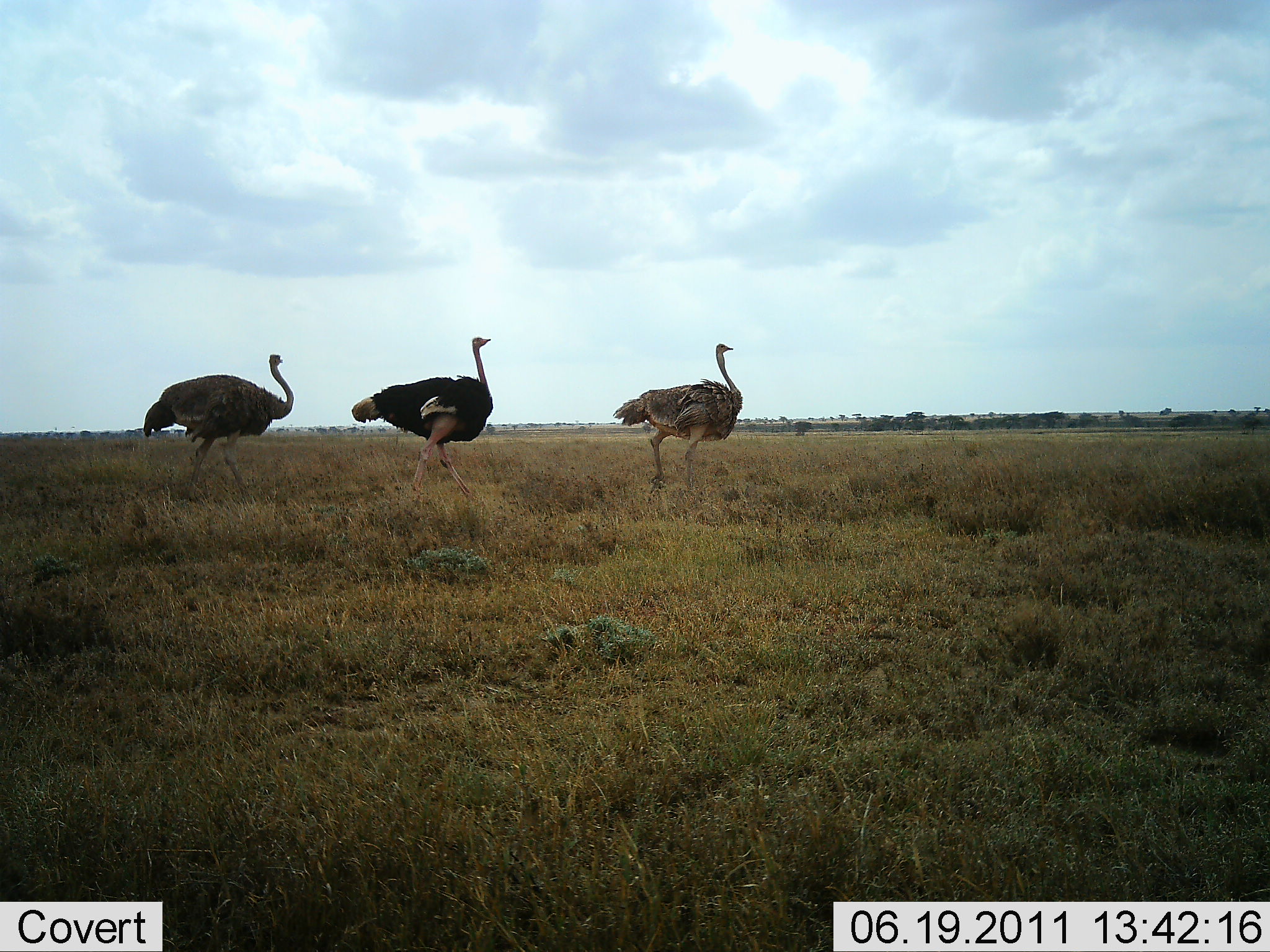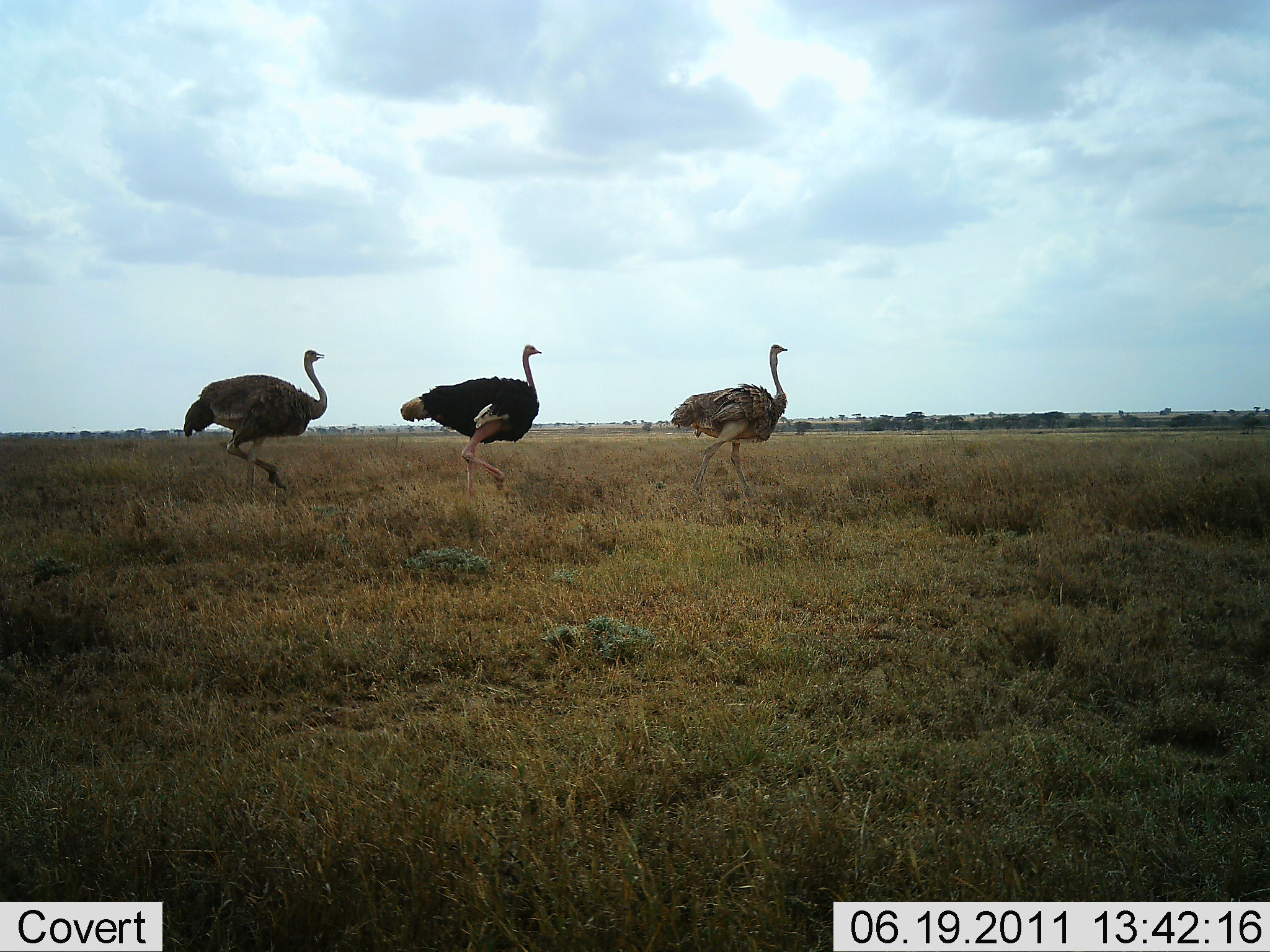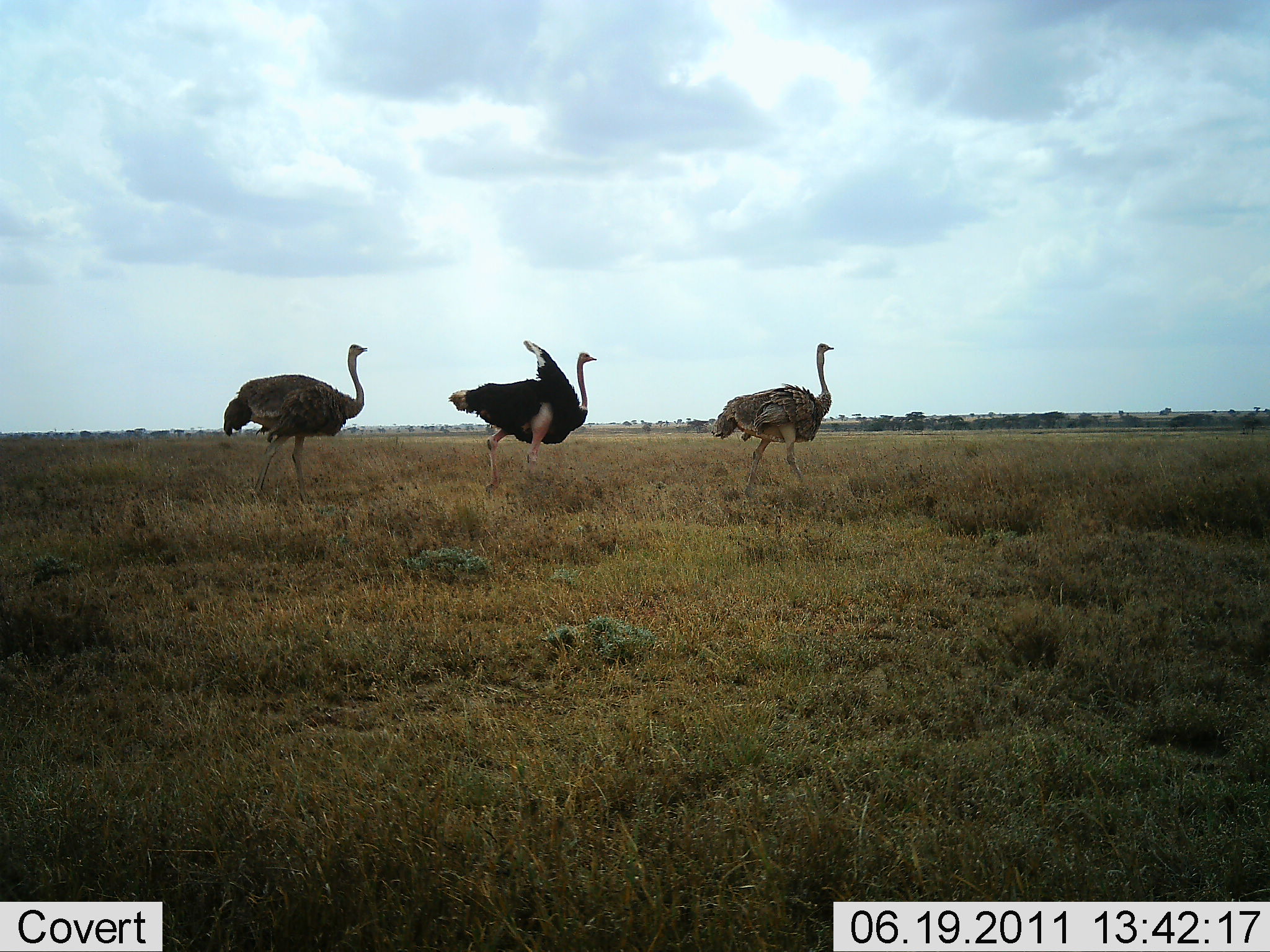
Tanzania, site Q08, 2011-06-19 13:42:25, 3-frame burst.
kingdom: Animalia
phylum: Chordata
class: Aves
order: Struthioniformes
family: Struthionidae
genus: Struthio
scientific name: Struthio camelus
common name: ostrich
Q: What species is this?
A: Ostrich (Struthio camelus).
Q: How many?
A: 3.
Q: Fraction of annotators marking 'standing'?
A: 0%.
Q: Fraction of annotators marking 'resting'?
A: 0%.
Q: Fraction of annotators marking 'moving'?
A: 100%.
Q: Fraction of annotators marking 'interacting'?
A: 8%.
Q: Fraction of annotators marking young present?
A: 0%.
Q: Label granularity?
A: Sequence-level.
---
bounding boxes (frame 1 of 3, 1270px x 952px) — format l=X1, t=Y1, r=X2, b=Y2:
animal: l=352, t=335, r=500, b=503; l=144, t=353, r=296, b=504; l=611, t=342, r=744, b=494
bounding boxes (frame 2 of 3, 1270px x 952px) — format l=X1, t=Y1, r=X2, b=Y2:
animal: l=399, t=344, r=547, b=510; l=181, t=349, r=328, b=501; l=667, t=343, r=789, b=497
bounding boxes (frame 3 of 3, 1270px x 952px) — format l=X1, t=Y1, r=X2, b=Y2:
animal: l=216, t=342, r=369, b=503; l=448, t=339, r=596, b=497; l=709, t=342, r=842, b=494